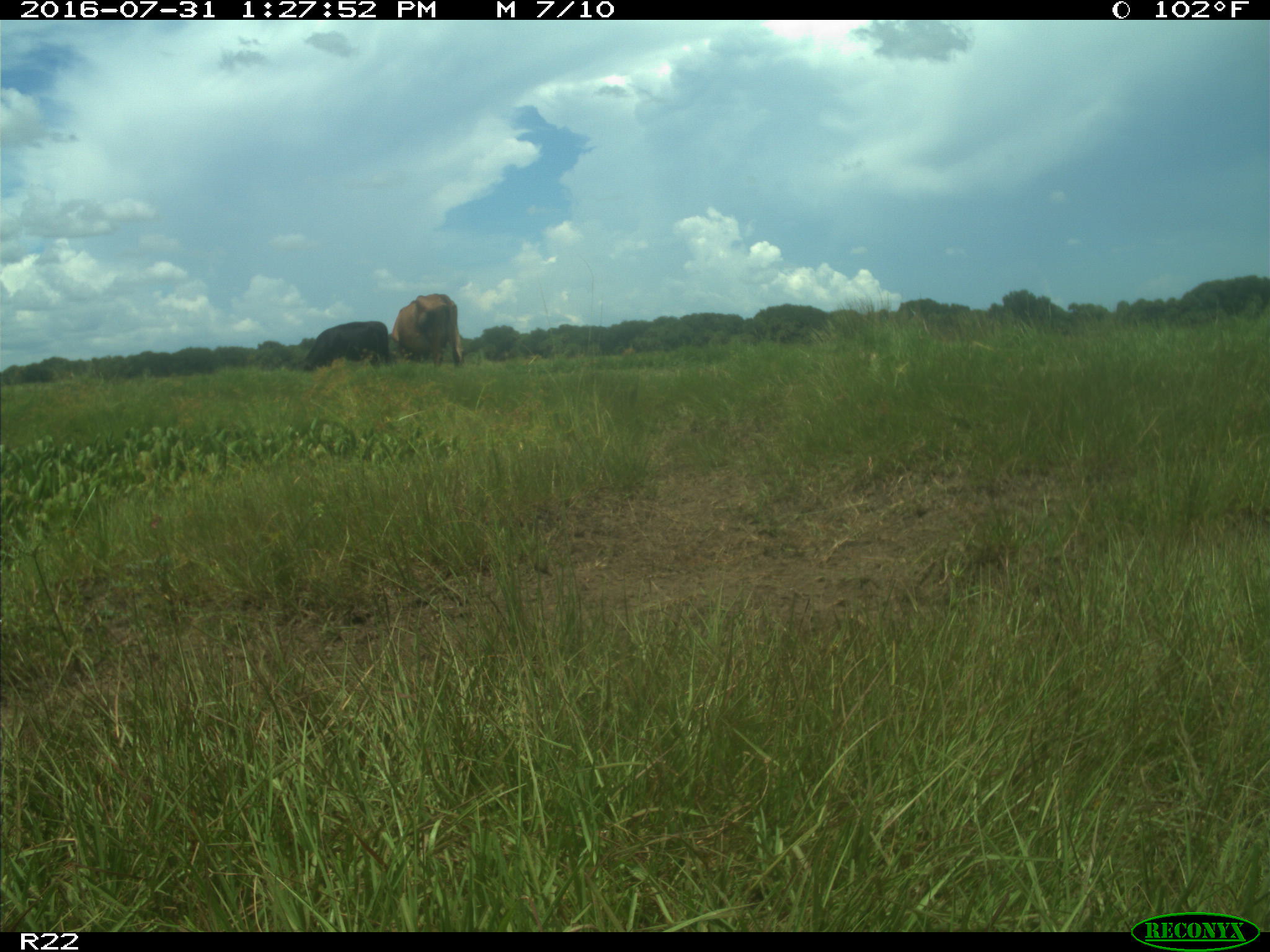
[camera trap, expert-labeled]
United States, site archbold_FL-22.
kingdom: Animalia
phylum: Chordata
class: Mammalia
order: Artiodactyla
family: Bovidae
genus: Bos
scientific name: Bos taurus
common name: domestic cow